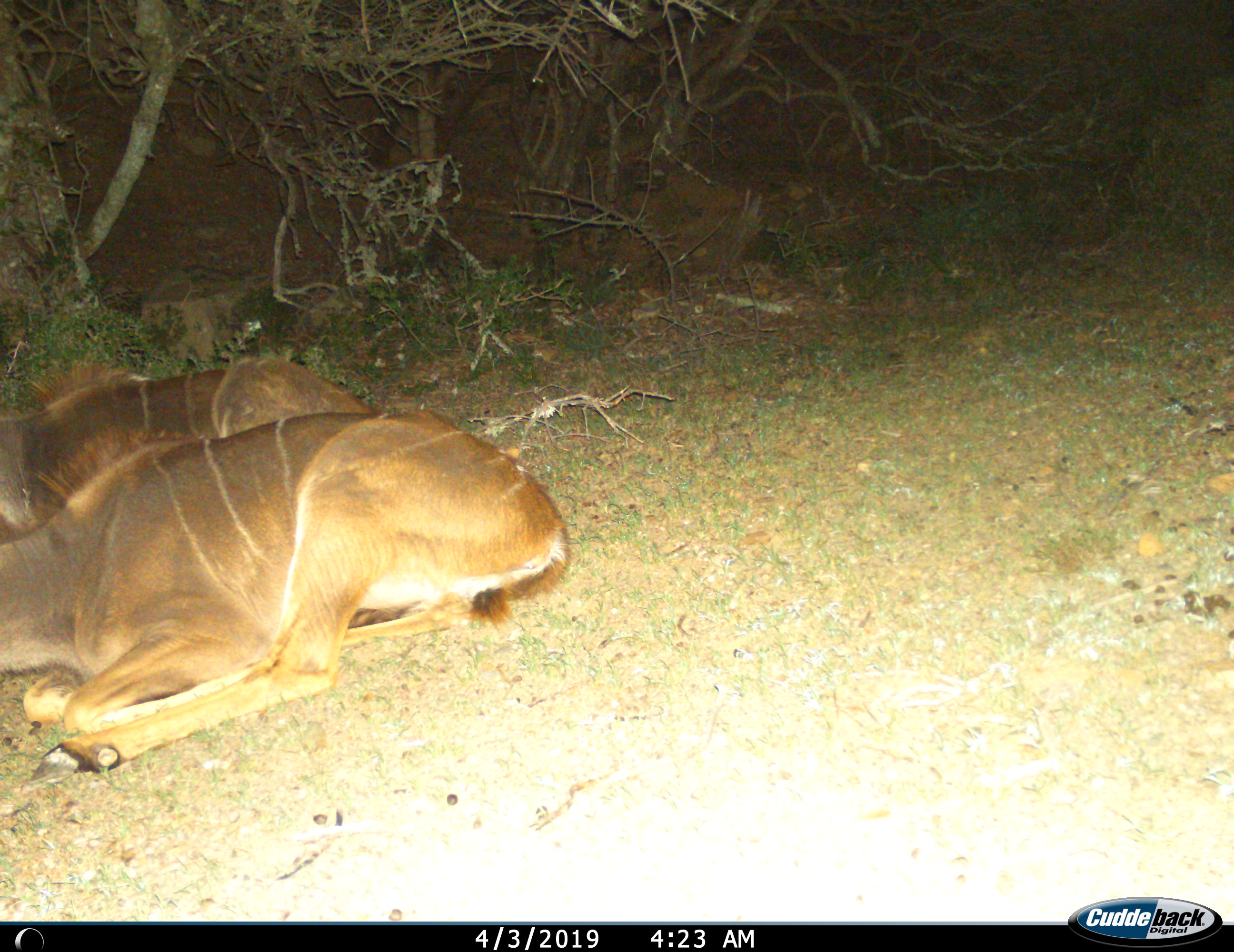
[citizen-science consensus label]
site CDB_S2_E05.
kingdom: Animalia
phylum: Chordata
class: Mammalia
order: Artiodactyla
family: Bovidae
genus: Tragelaphus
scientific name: Tragelaphus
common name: kudu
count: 2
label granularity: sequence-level